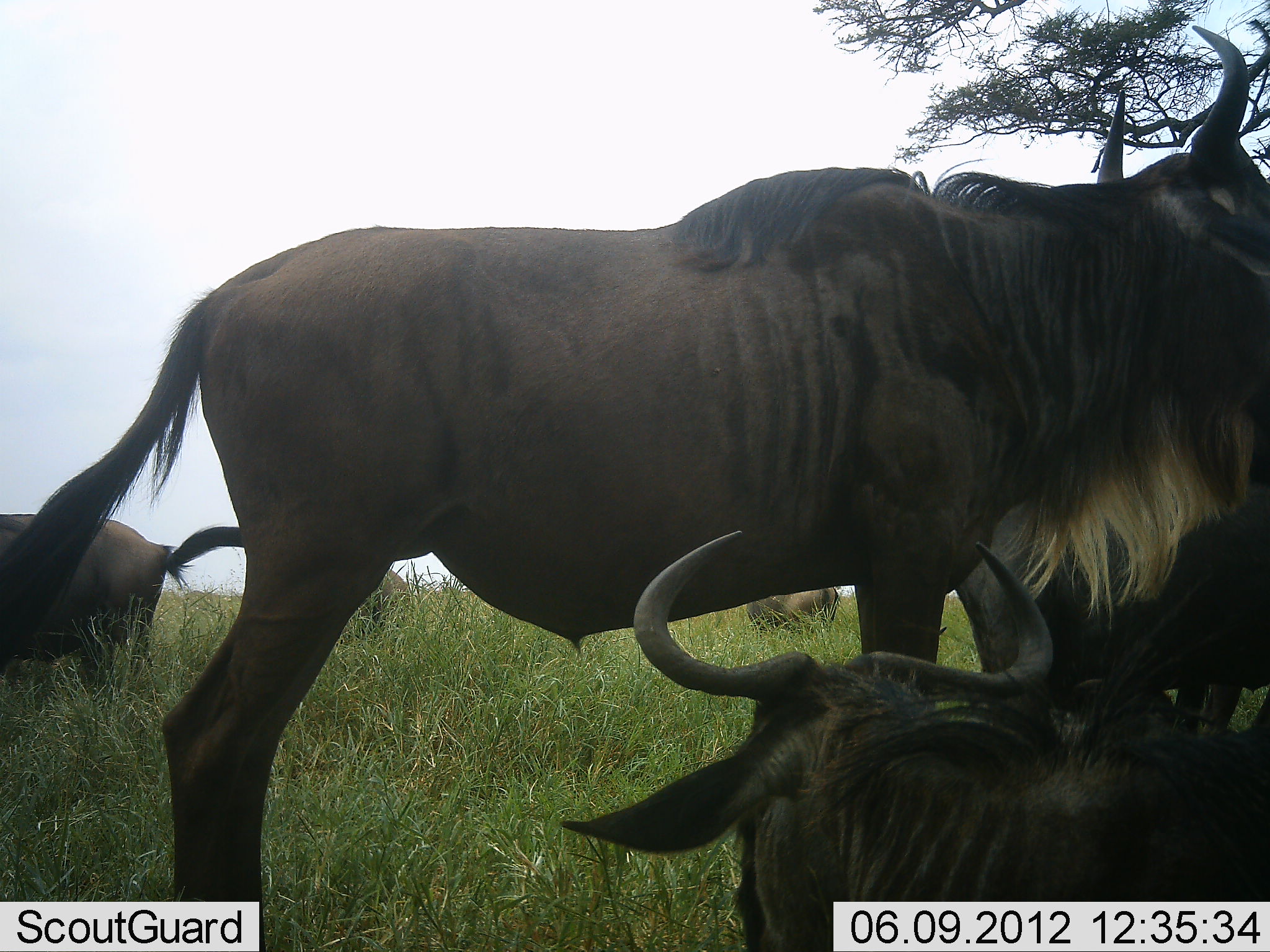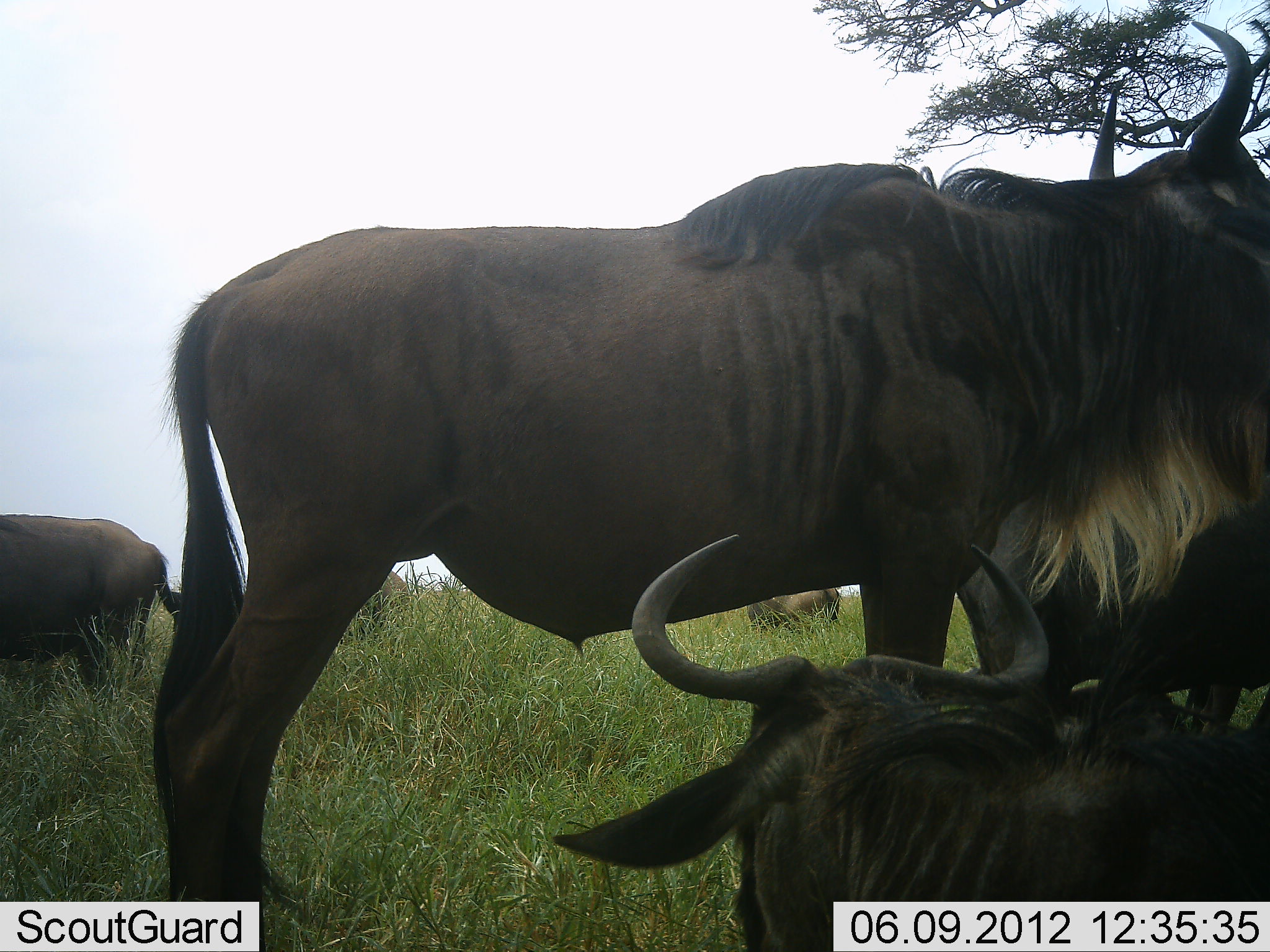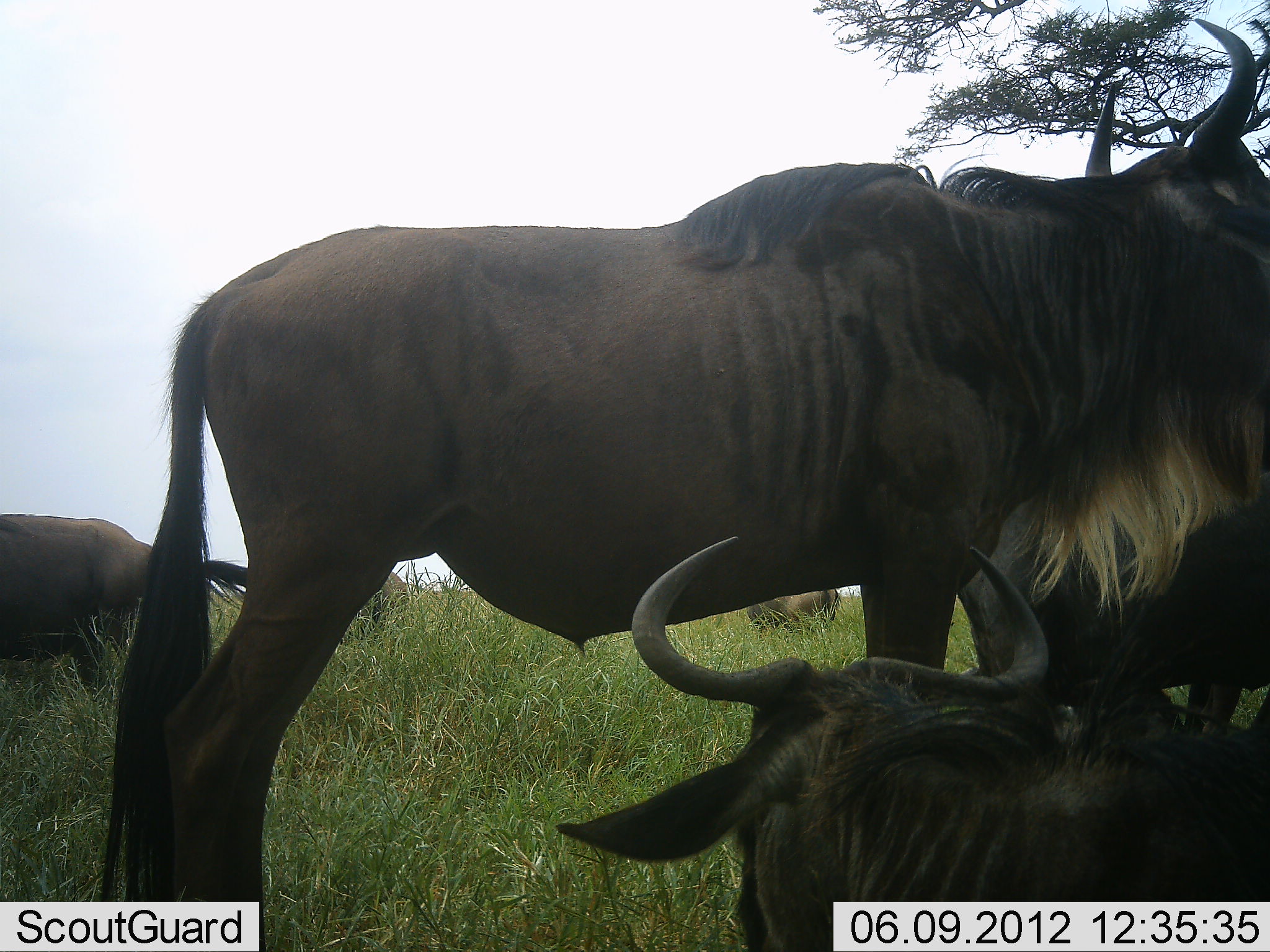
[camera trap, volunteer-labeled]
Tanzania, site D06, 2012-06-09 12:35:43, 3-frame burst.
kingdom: Animalia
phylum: Chordata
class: Mammalia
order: Artiodactyla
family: Bovidae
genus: Connochaetes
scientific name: Connochaetes taurinus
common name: blue wildebeest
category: wildebeest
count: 4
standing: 100%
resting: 90%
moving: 0%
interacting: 0%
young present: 0%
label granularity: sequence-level